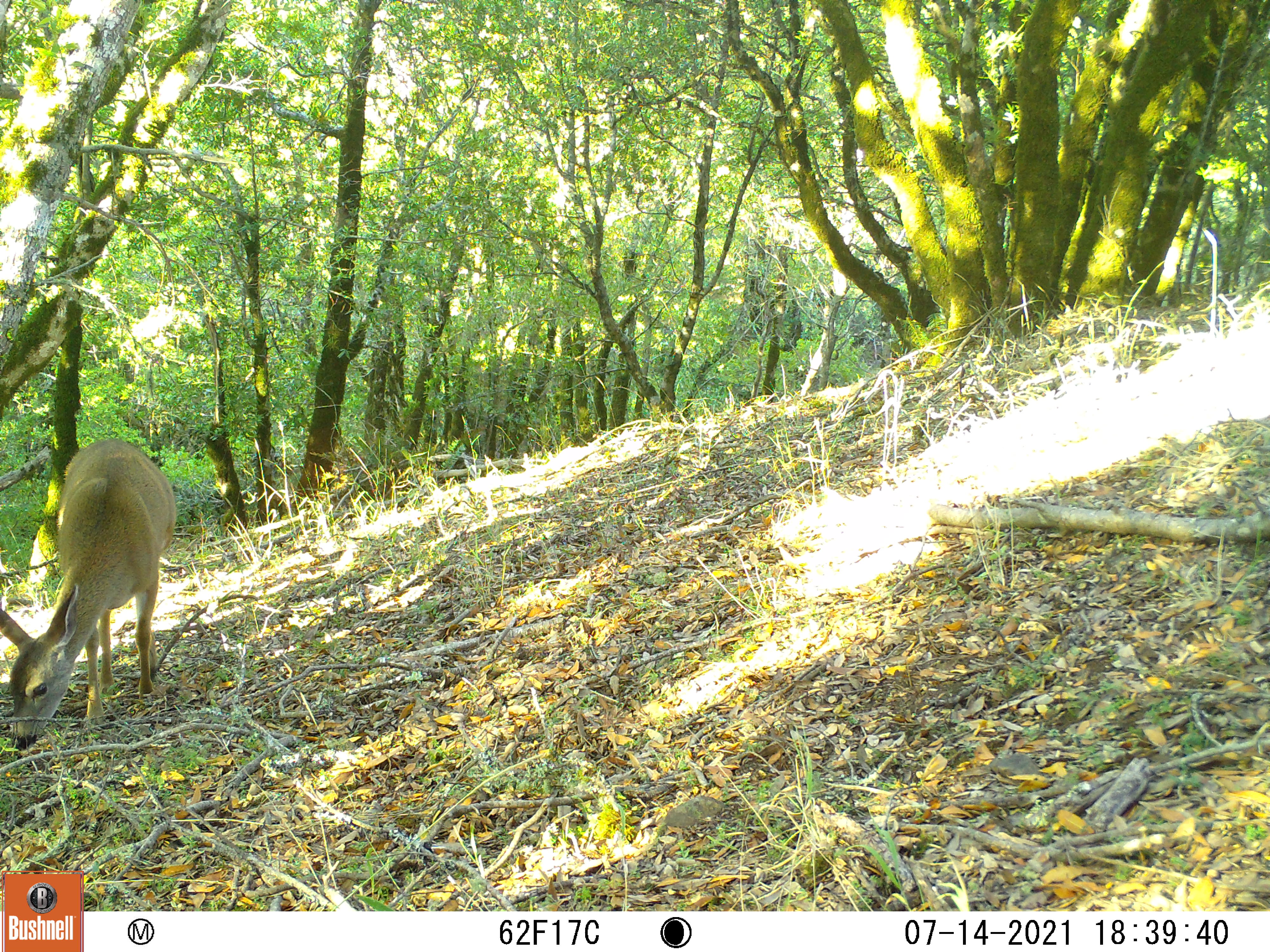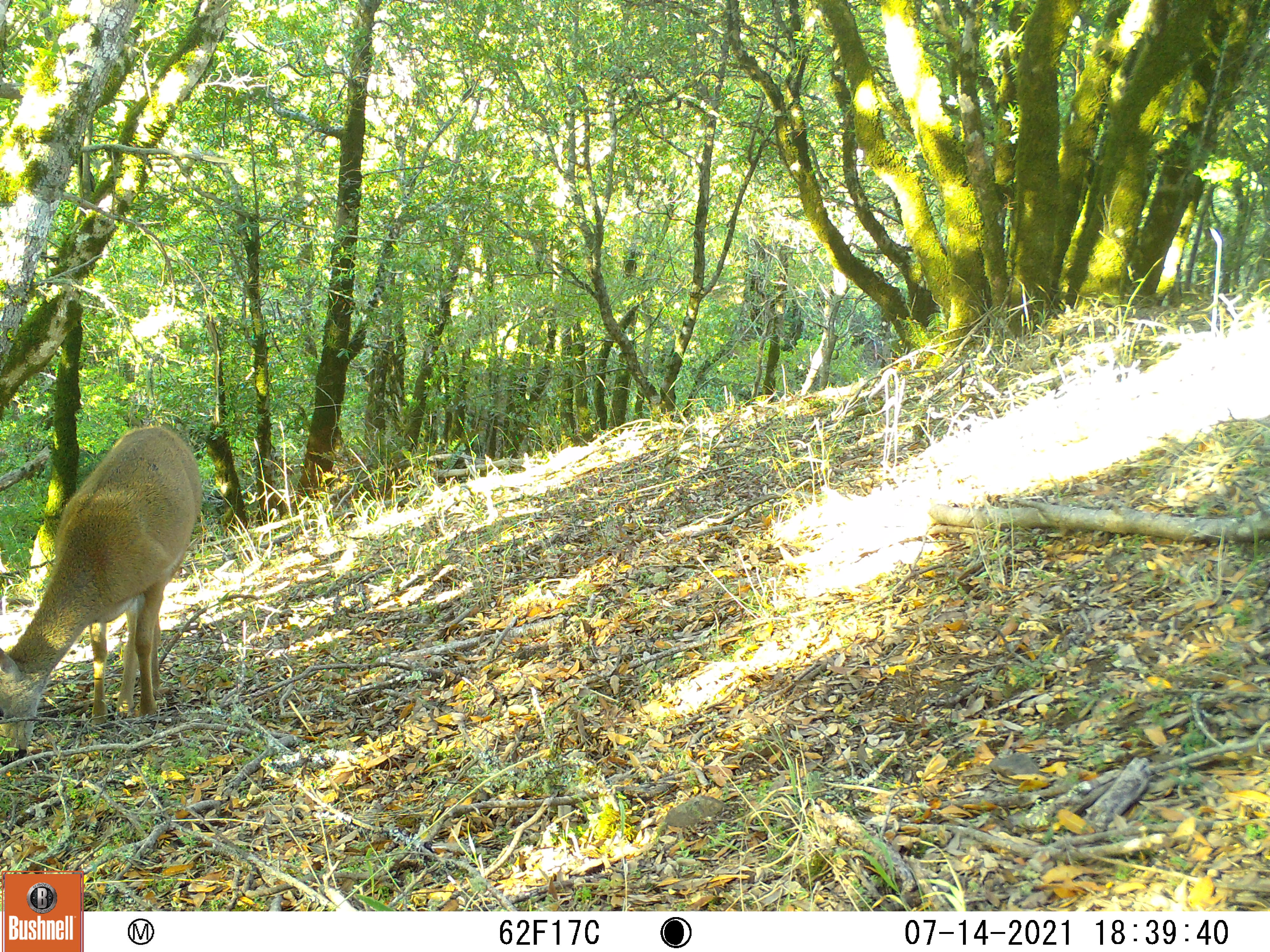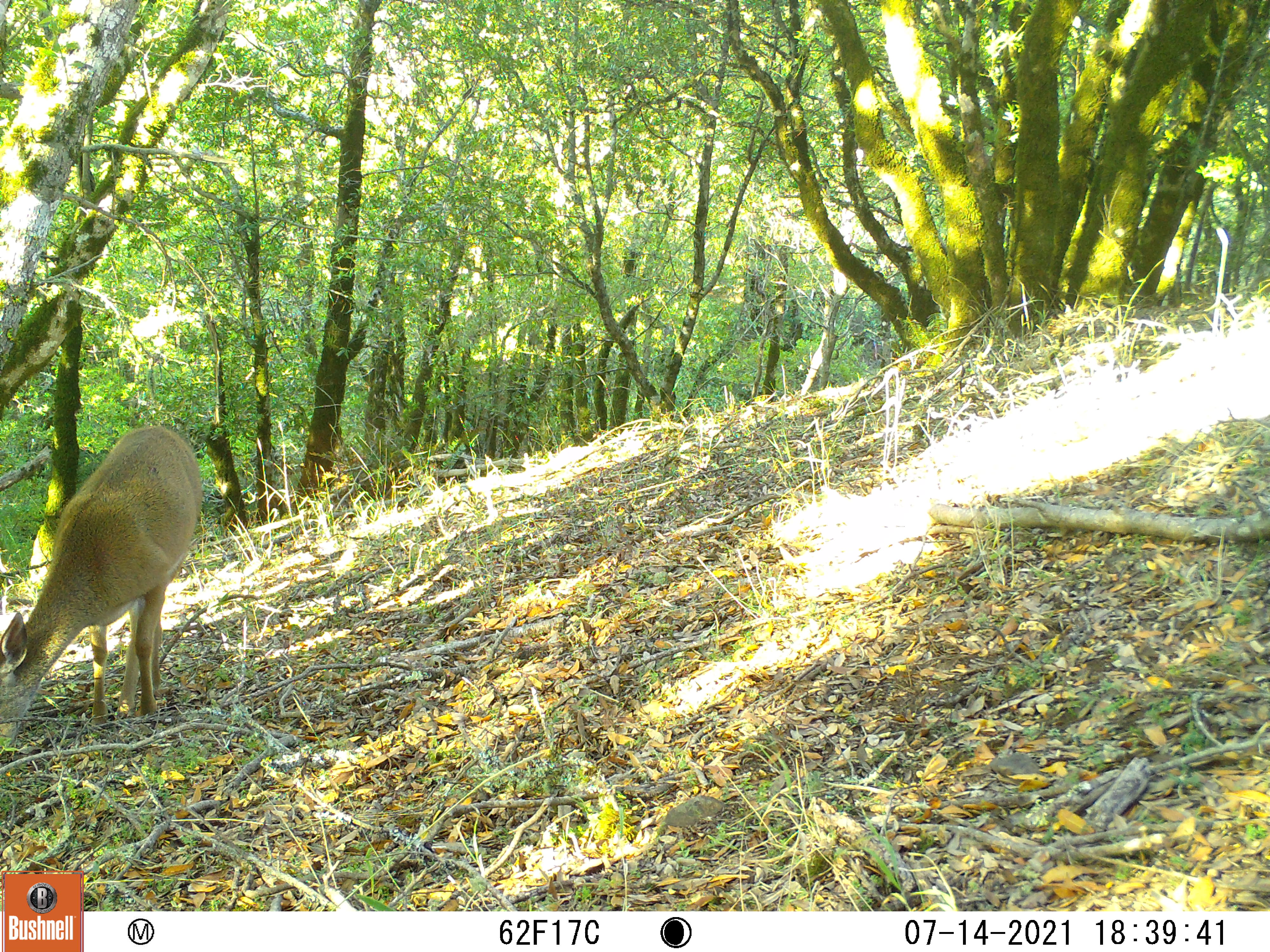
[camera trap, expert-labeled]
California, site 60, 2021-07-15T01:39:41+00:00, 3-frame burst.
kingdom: Animalia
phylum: Chordata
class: Mammalia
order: Artiodactyla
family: Cervidae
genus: Odocoileus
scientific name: Odocoileus hemionus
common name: mule deer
Mule deer (Odocoileus hemionus).